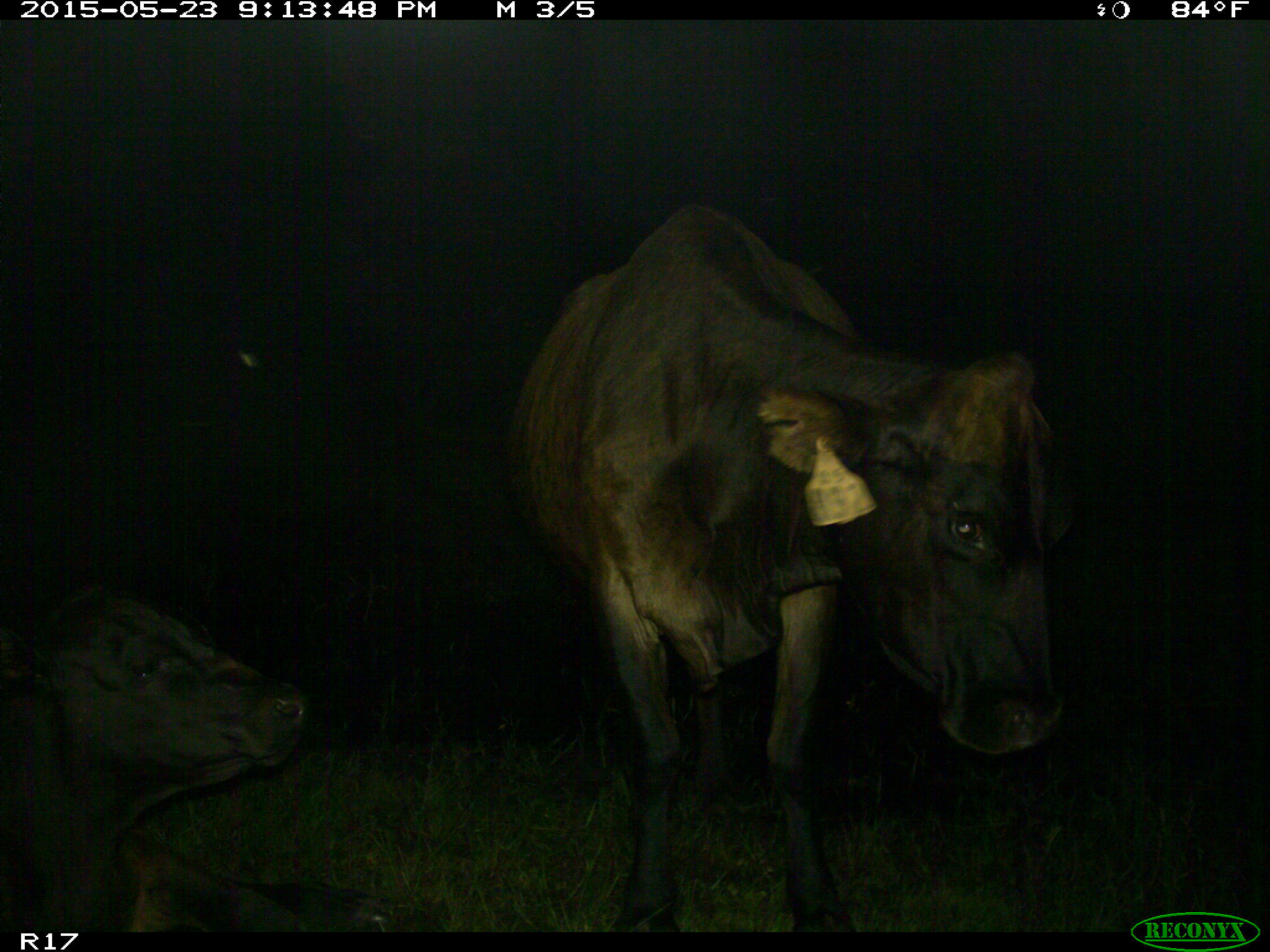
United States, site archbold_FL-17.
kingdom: Animalia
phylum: Chordata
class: Mammalia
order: Artiodactyla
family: Bovidae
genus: Bos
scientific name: Bos taurus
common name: domestic cow